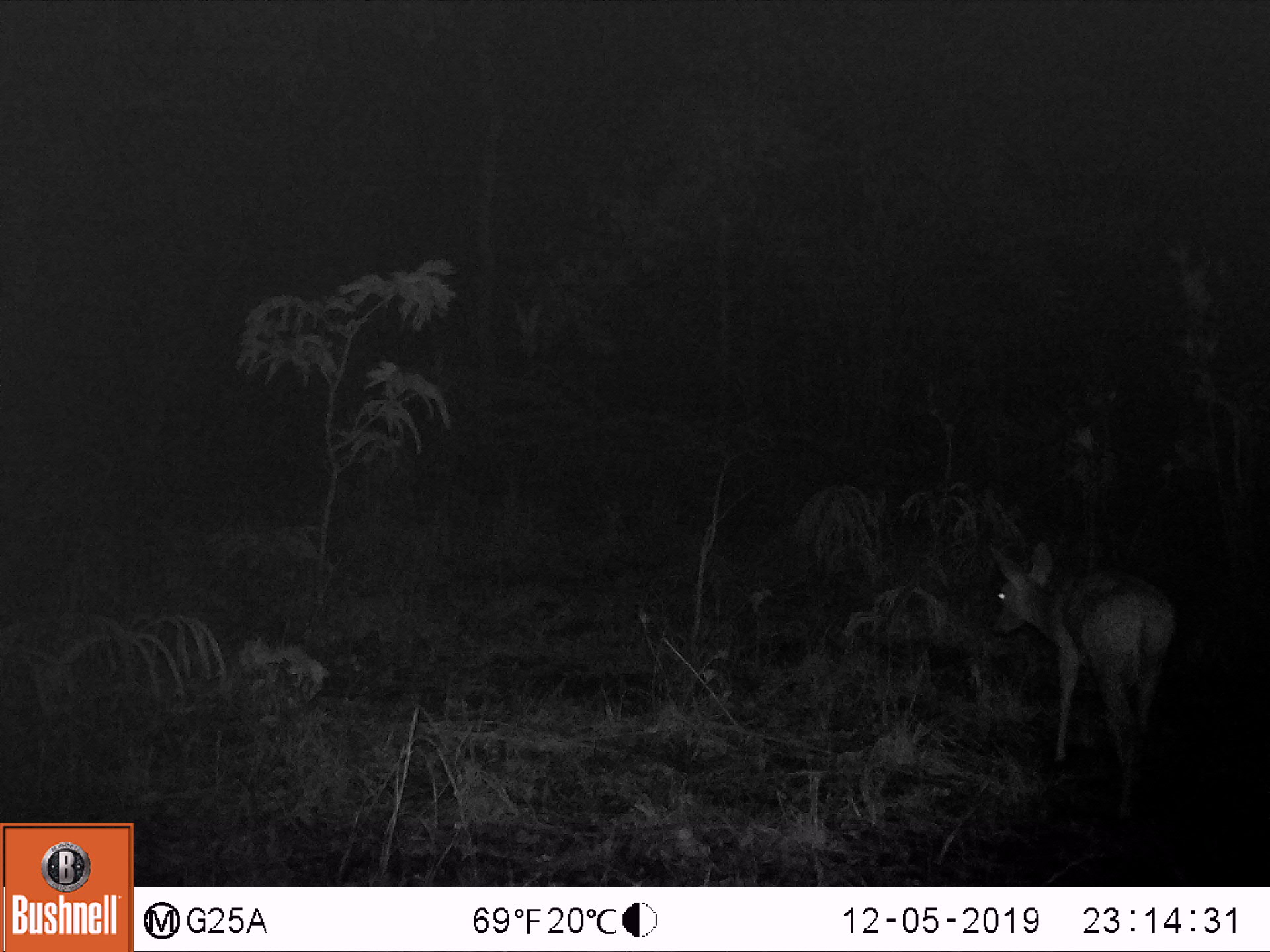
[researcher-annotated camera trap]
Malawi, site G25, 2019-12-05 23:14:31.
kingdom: Animalia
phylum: Chordata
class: Mammalia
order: Artiodactyla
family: Bovidae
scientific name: Antilopinae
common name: small antelope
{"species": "small antelope (Antilopinae)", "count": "1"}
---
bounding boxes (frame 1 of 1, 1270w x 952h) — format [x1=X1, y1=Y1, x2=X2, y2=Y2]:
small antelope: [x1=978, y1=530, x2=1181, y2=830]